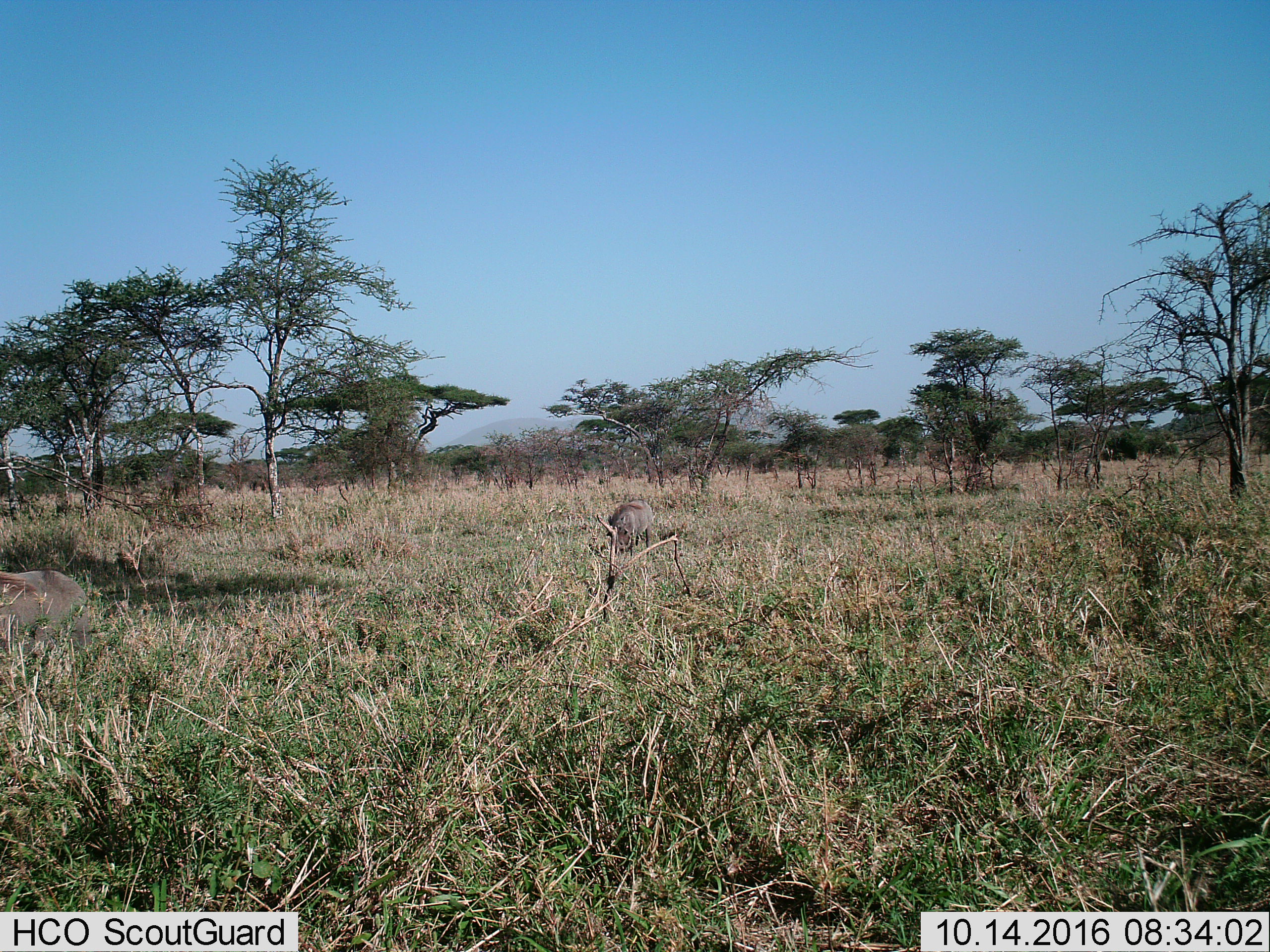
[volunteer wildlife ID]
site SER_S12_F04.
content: unidentified animal